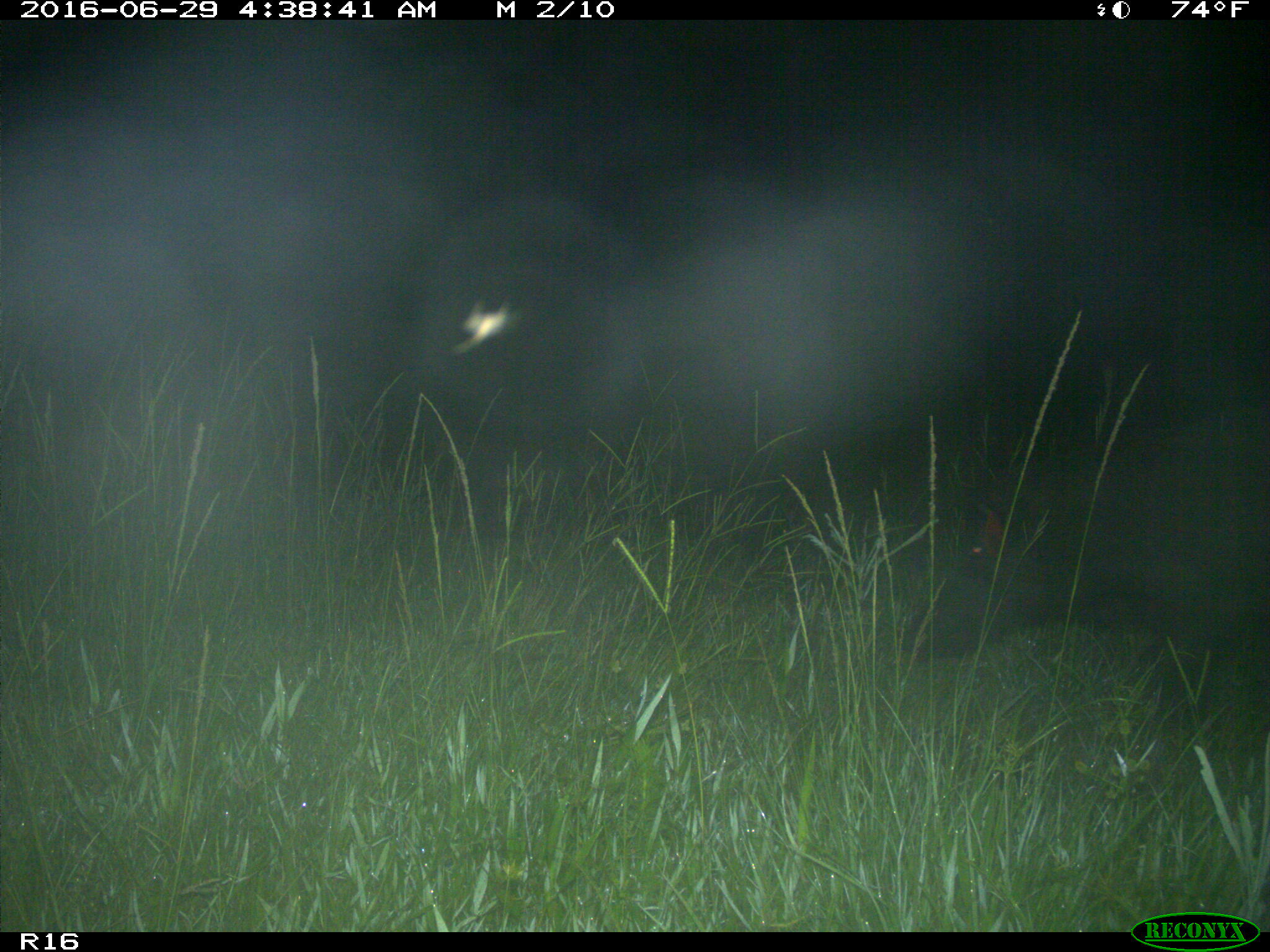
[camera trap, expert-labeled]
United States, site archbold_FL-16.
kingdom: Animalia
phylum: Chordata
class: Mammalia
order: Artiodactyla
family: Suidae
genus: Sus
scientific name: Sus scrofa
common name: wild boar